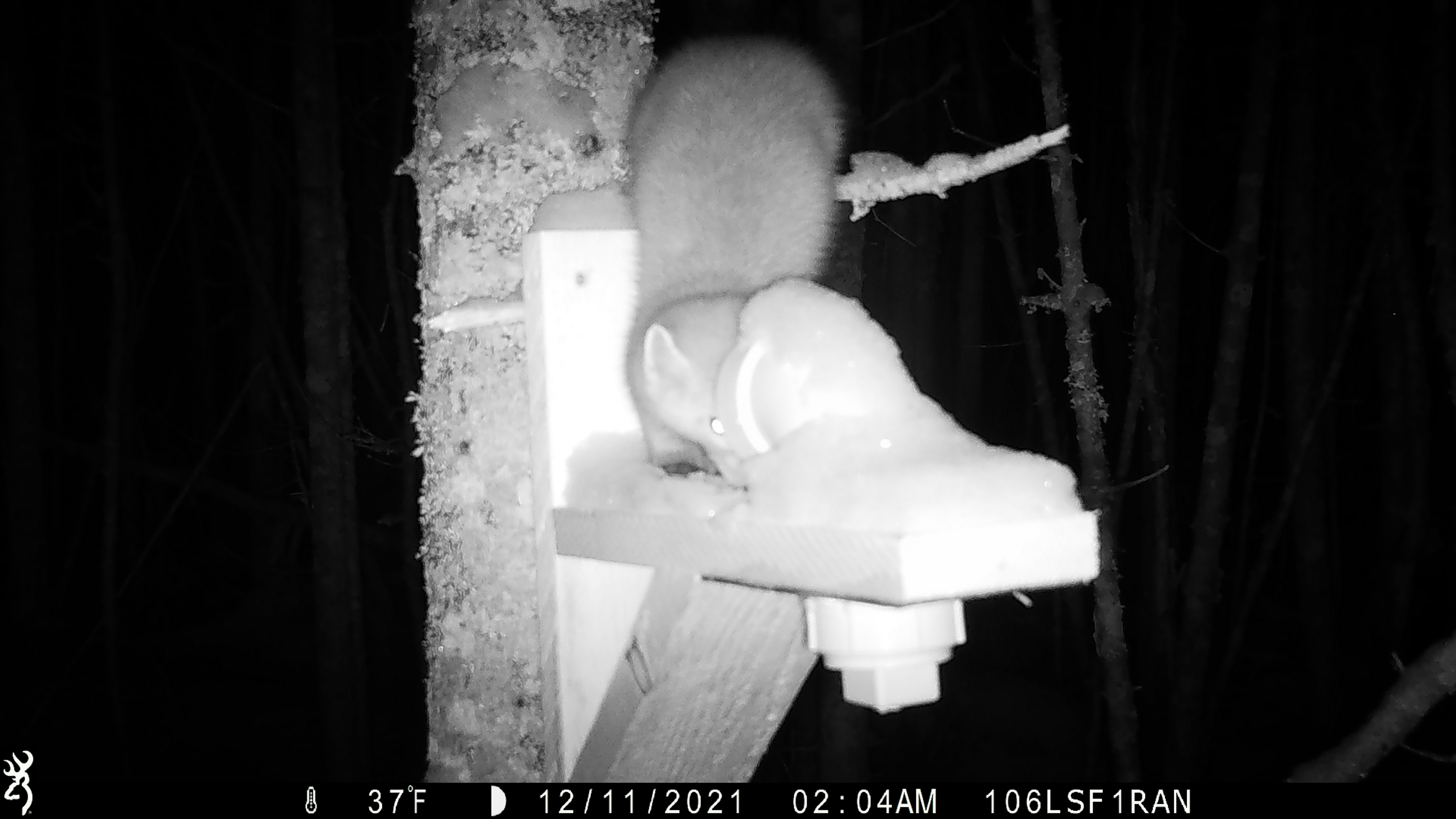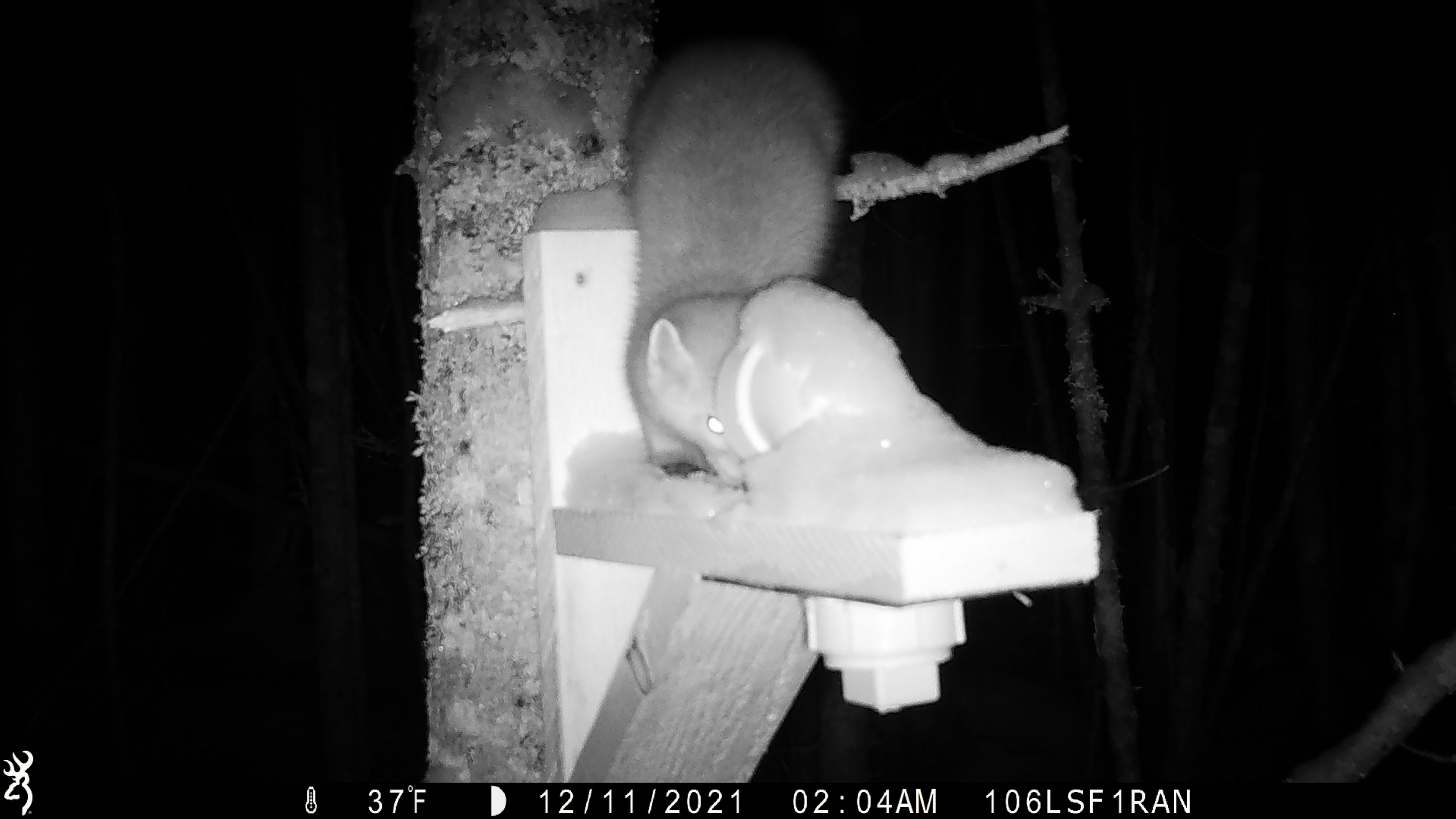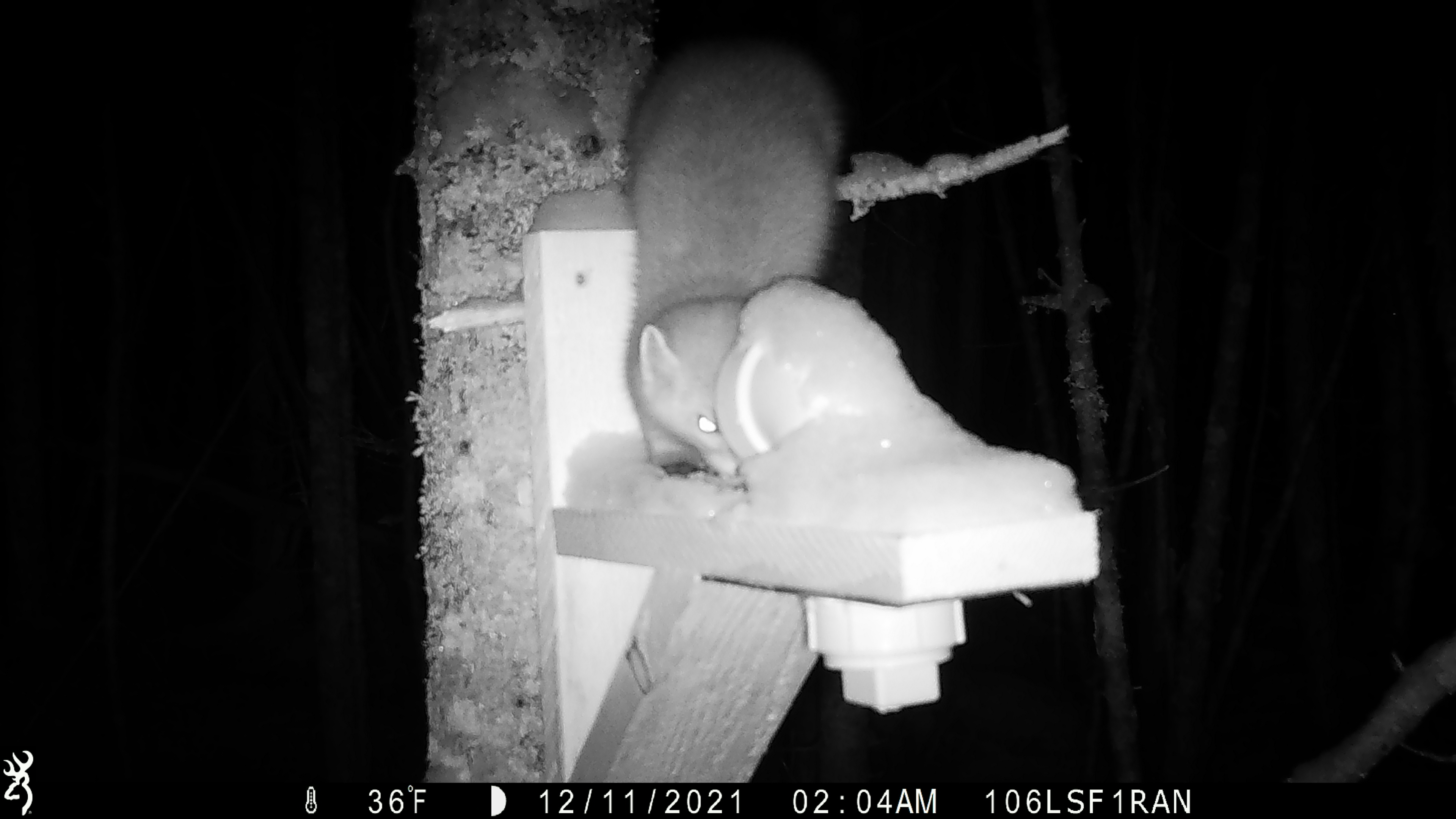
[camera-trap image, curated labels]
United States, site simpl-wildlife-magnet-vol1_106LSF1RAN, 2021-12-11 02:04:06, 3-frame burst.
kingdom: Animalia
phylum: Chordata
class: Mammalia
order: Carnivora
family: Mustelidae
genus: Martes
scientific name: Martes americana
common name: american marten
American marten (Martes americana).